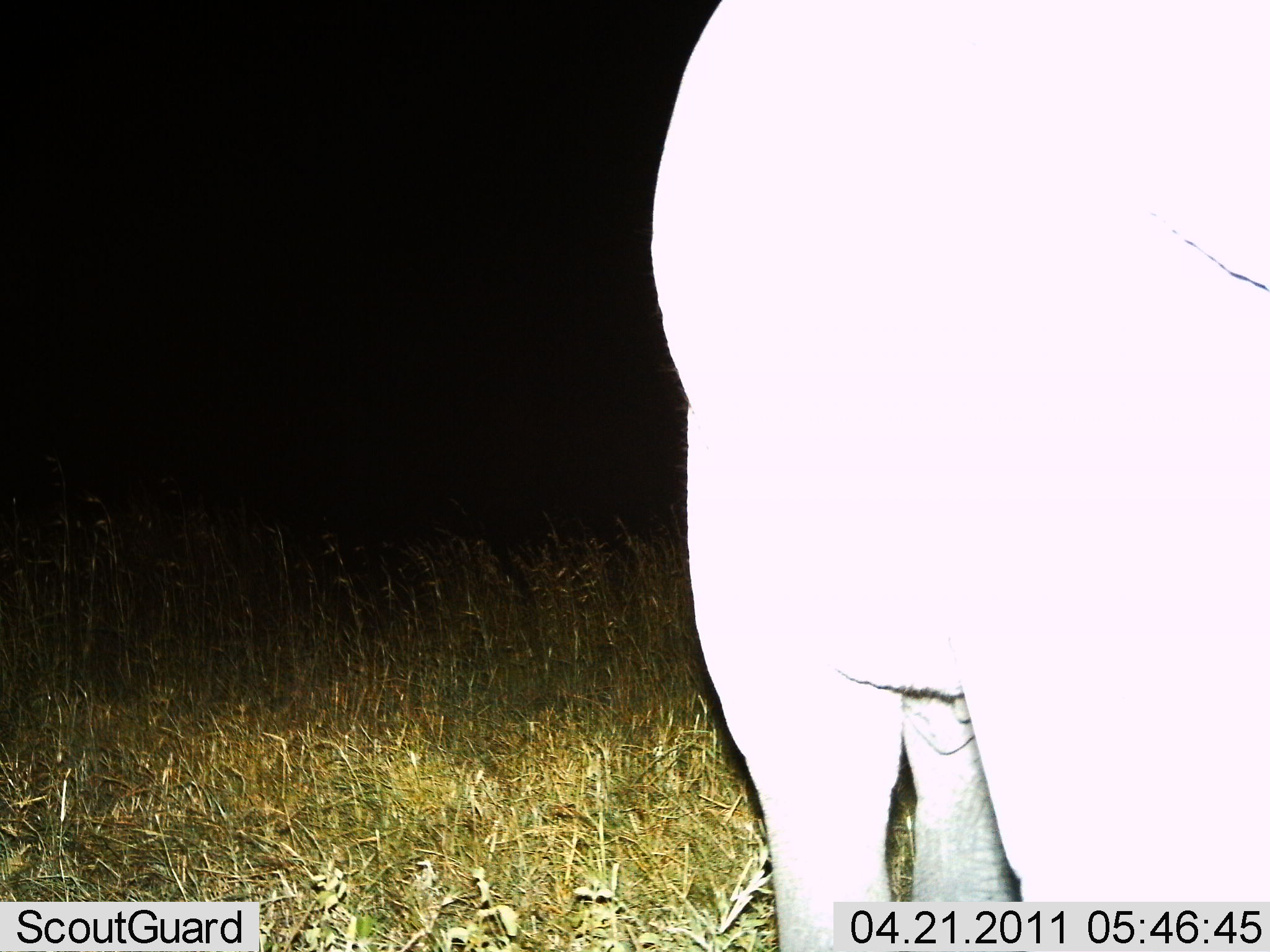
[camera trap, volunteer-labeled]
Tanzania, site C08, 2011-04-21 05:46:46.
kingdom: Animalia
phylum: Chordata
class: Mammalia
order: Proboscidea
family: Elephantidae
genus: Loxodonta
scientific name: Loxodonta africana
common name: african bush elephant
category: elephant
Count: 1.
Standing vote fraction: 100%.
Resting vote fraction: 0%.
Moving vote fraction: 0%.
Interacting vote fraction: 0%.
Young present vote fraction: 0%.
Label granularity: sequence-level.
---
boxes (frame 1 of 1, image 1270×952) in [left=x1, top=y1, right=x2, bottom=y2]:
animal: [left=648, top=0, right=1270, bottom=952]